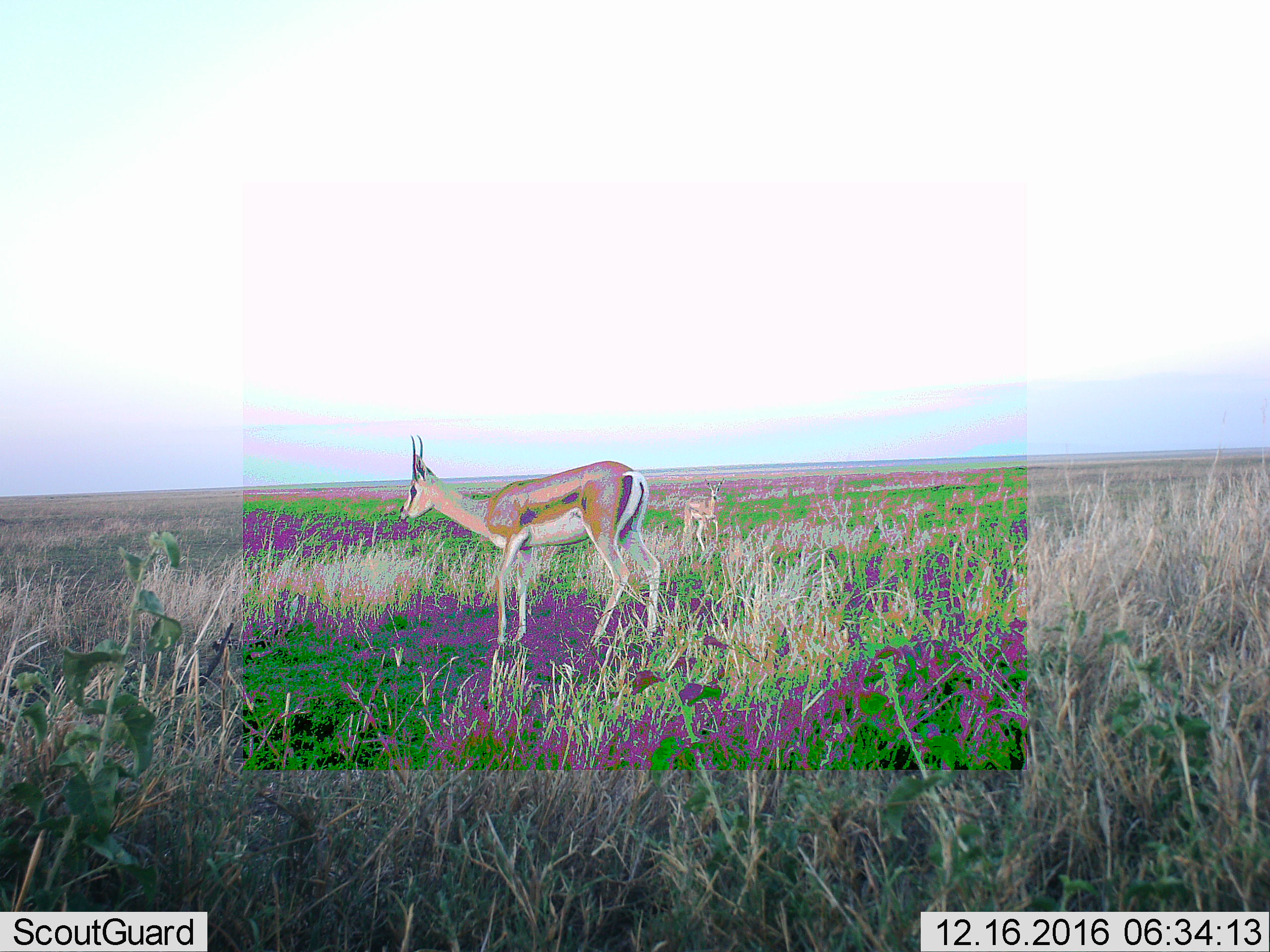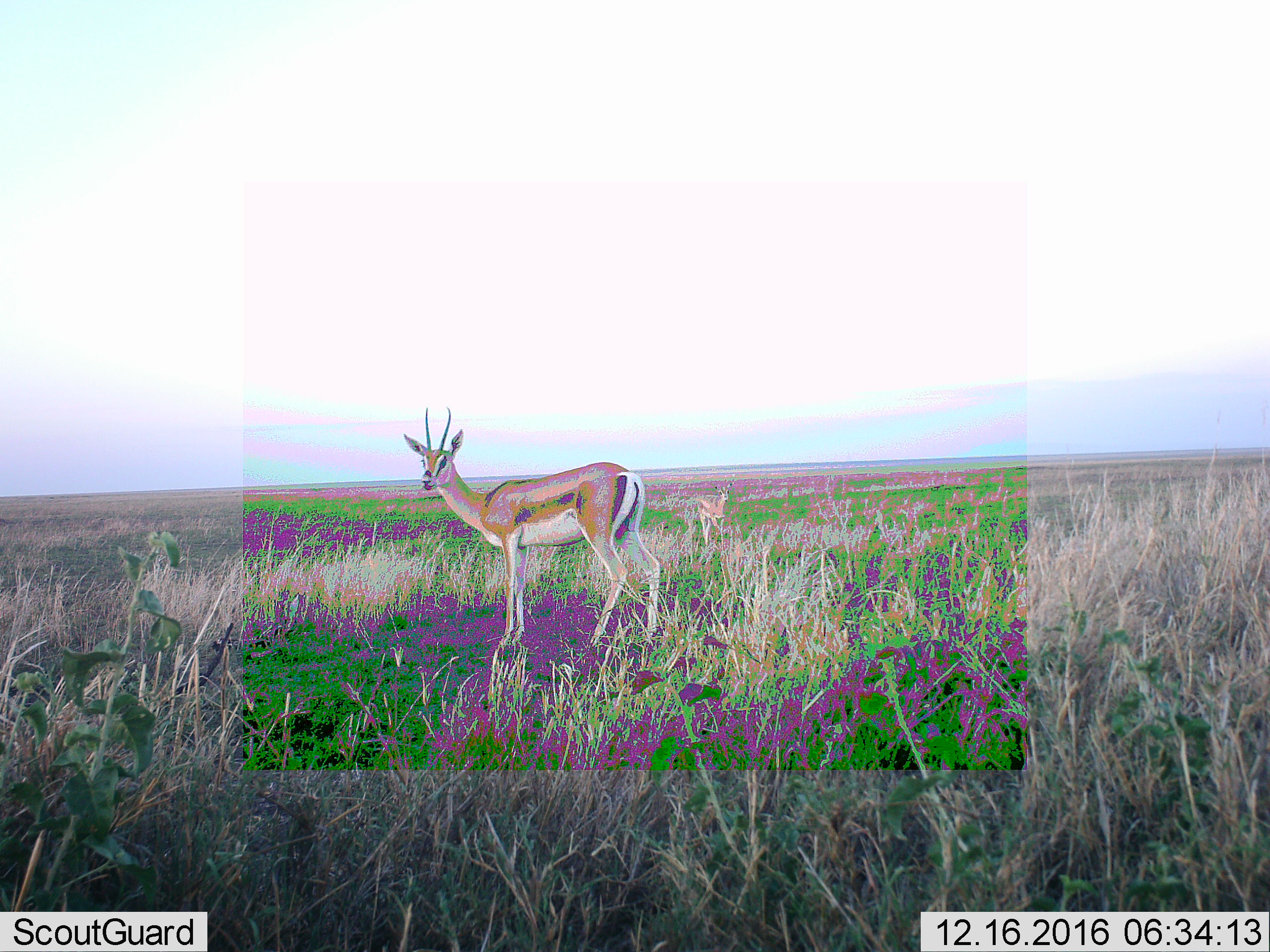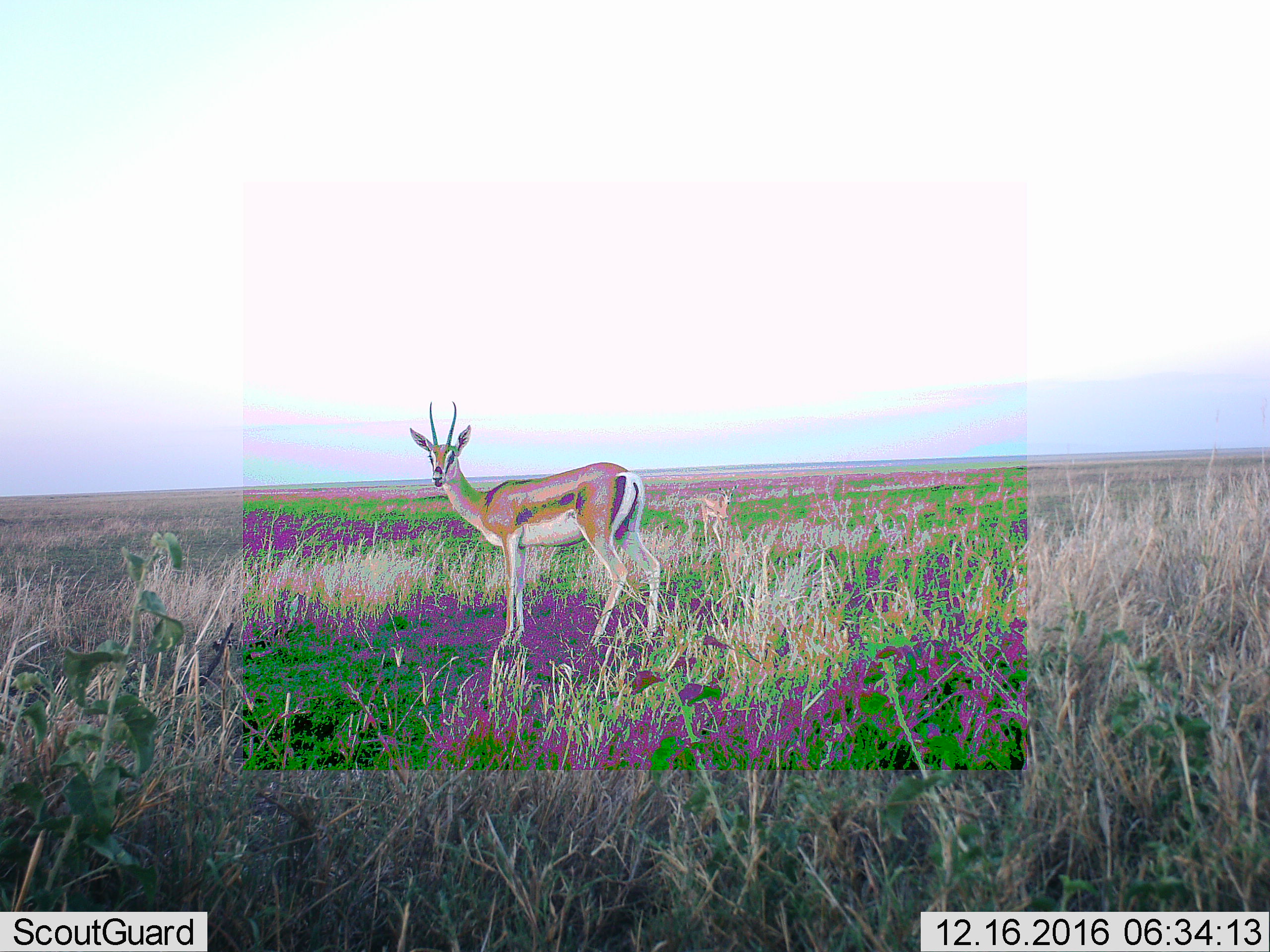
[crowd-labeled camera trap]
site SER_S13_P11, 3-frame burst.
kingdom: Animalia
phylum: Chordata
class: Mammalia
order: Artiodactyla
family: Bovidae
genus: Eudorcas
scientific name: Eudorcas thomsonii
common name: thomson's gazelle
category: gazellethomsons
Gazellethomsons (thomson's gazelle) (Eudorcas thomsonii), count 2. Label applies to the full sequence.